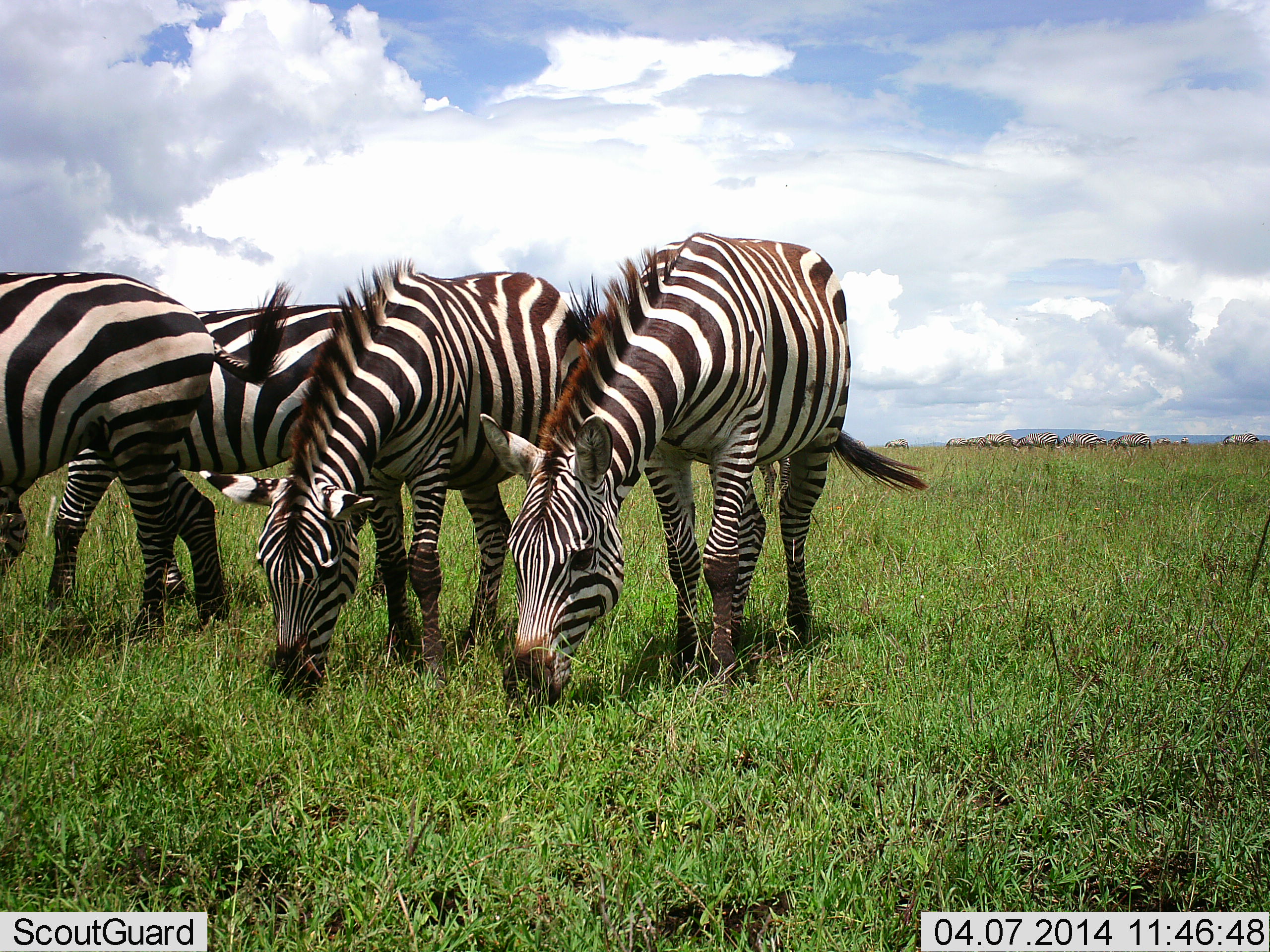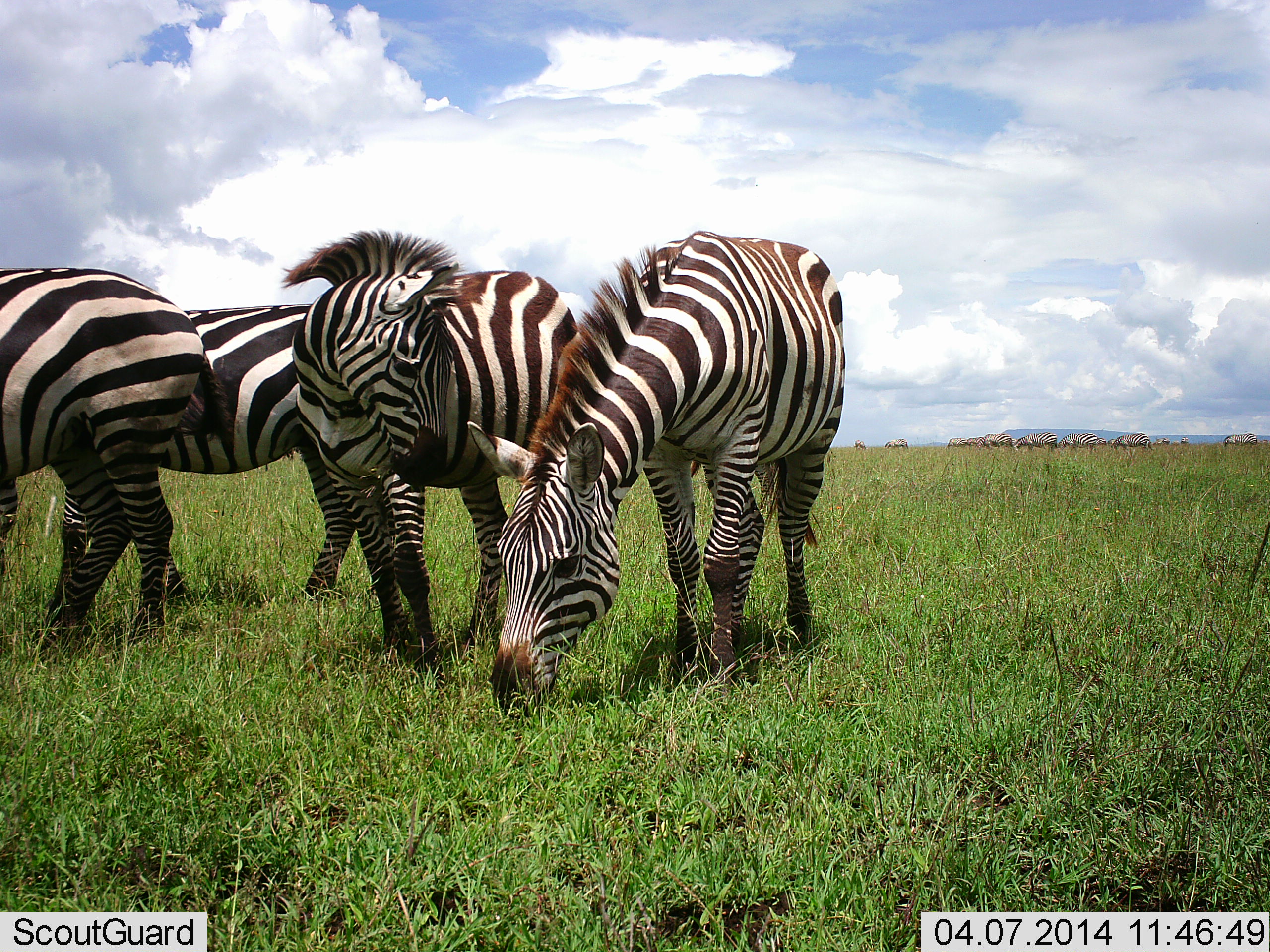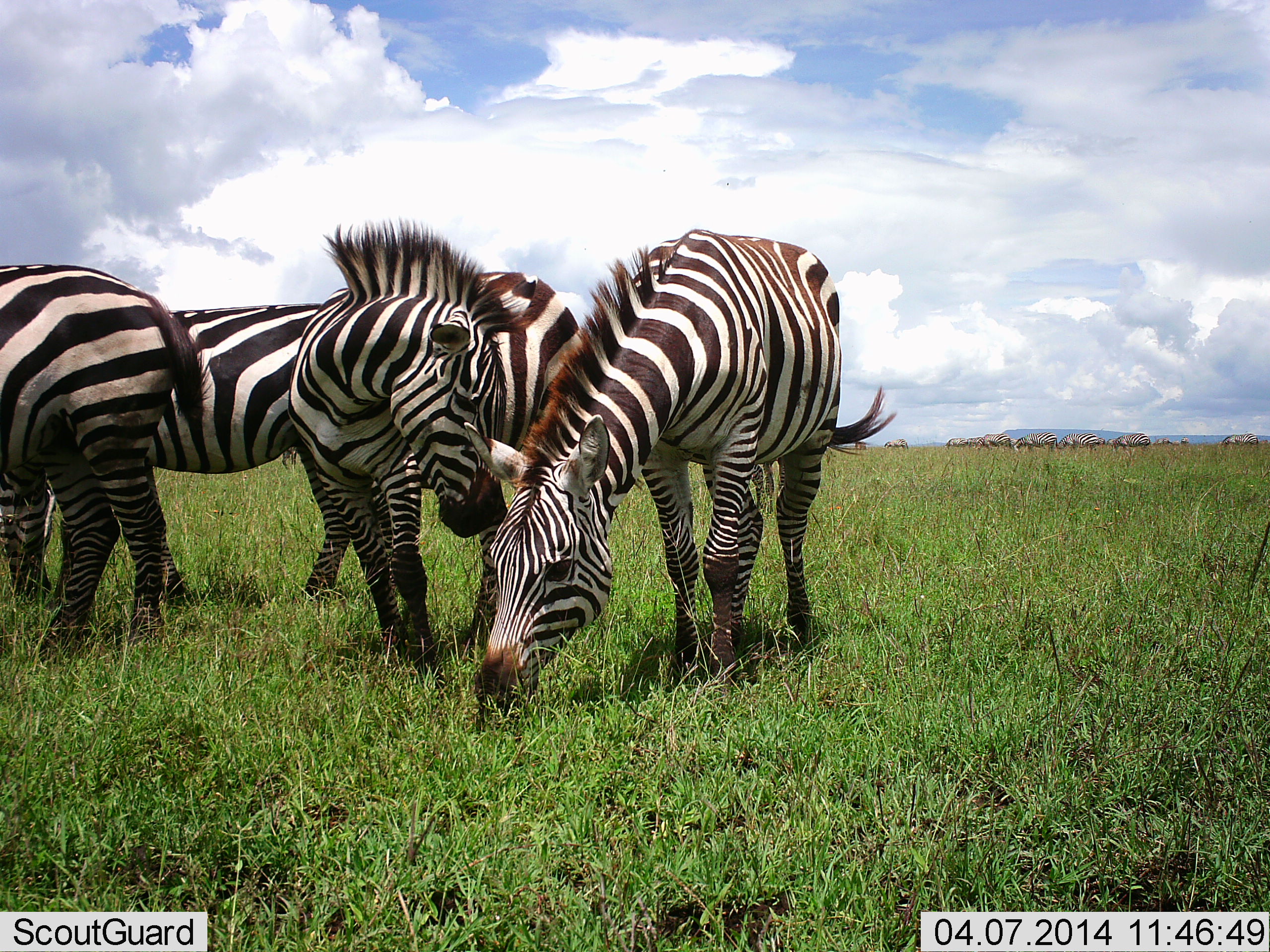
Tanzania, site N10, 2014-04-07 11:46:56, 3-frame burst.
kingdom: Animalia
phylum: Chordata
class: Mammalia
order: Perissodactyla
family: Equidae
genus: Equus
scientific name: Equus quagga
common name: plains zebra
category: zebra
Zebra (plains zebra) (Equus quagga), count 4. Behavior (volunteer vote fractions): standing 30%, resting 0%, moving 0%, interacting 10%. Young present (vote fraction): 0%. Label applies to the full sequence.